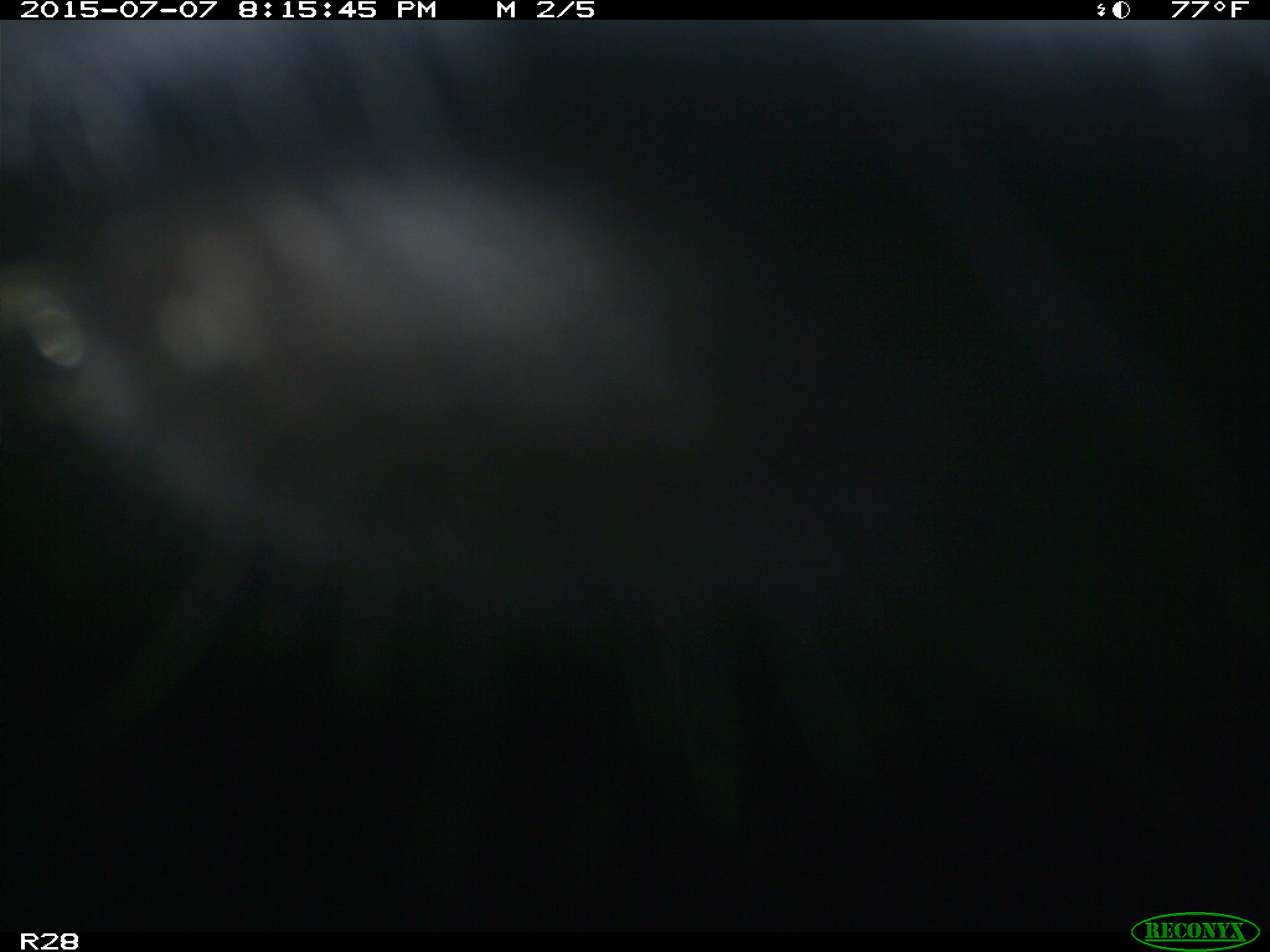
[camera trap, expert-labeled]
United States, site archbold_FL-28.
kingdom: Animalia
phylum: Chordata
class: Mammalia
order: Artiodactyla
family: Bovidae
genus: Bos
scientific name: Bos taurus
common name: domestic cow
Bos taurus (domestic cow).